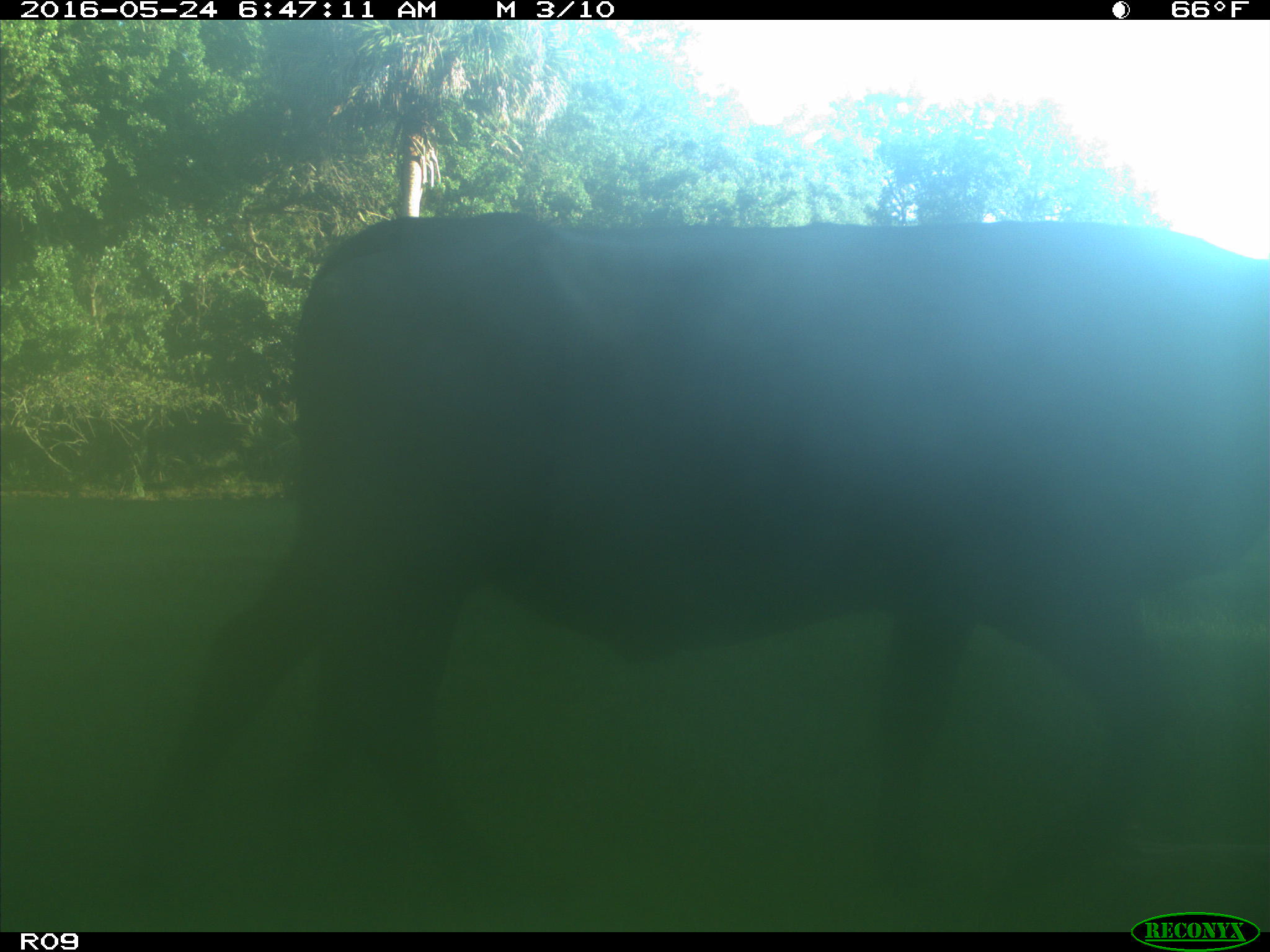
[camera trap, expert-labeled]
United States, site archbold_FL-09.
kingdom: Animalia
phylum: Chordata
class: Mammalia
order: Artiodactyla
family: Bovidae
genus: Bos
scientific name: Bos taurus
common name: domestic cow